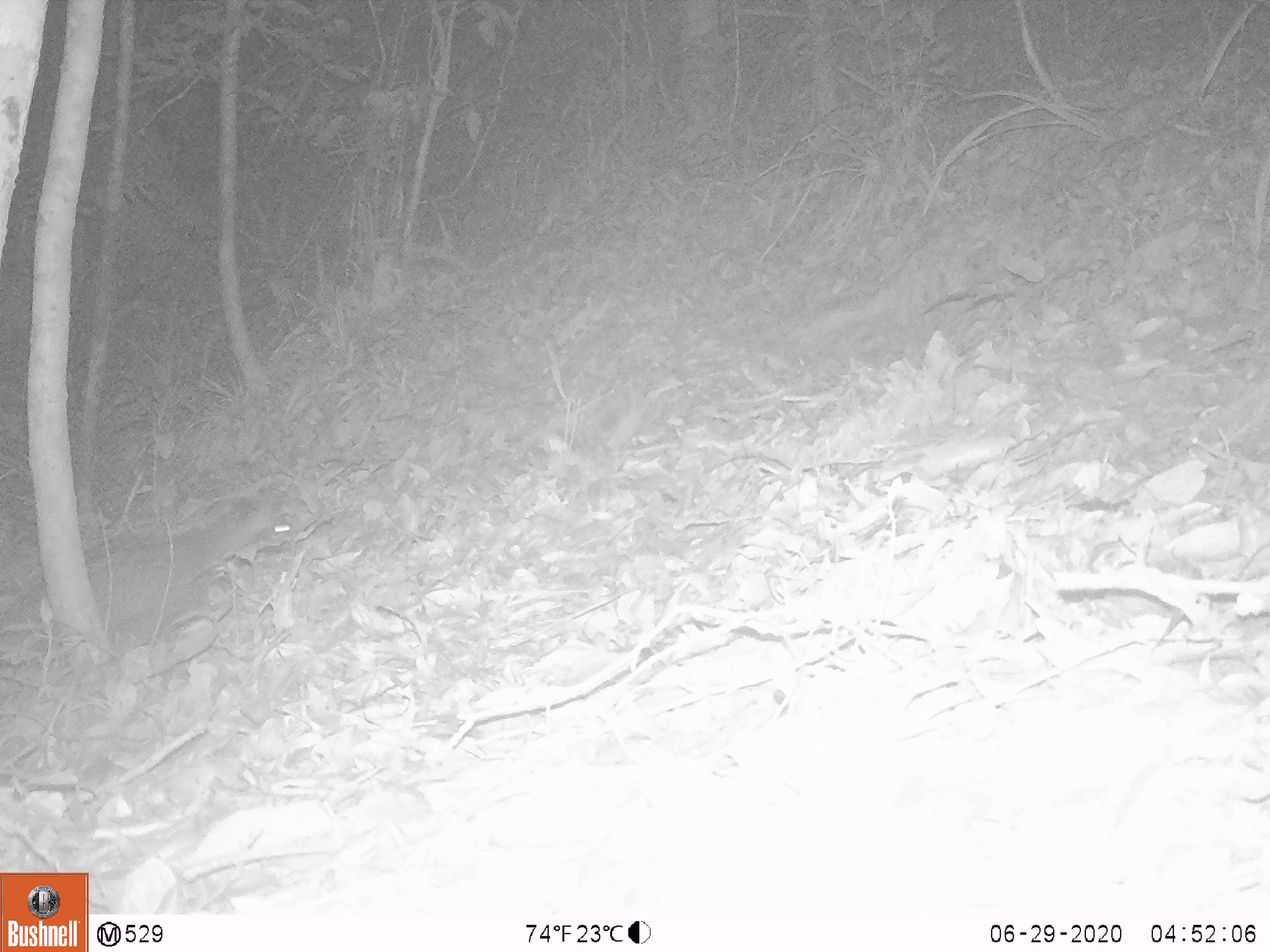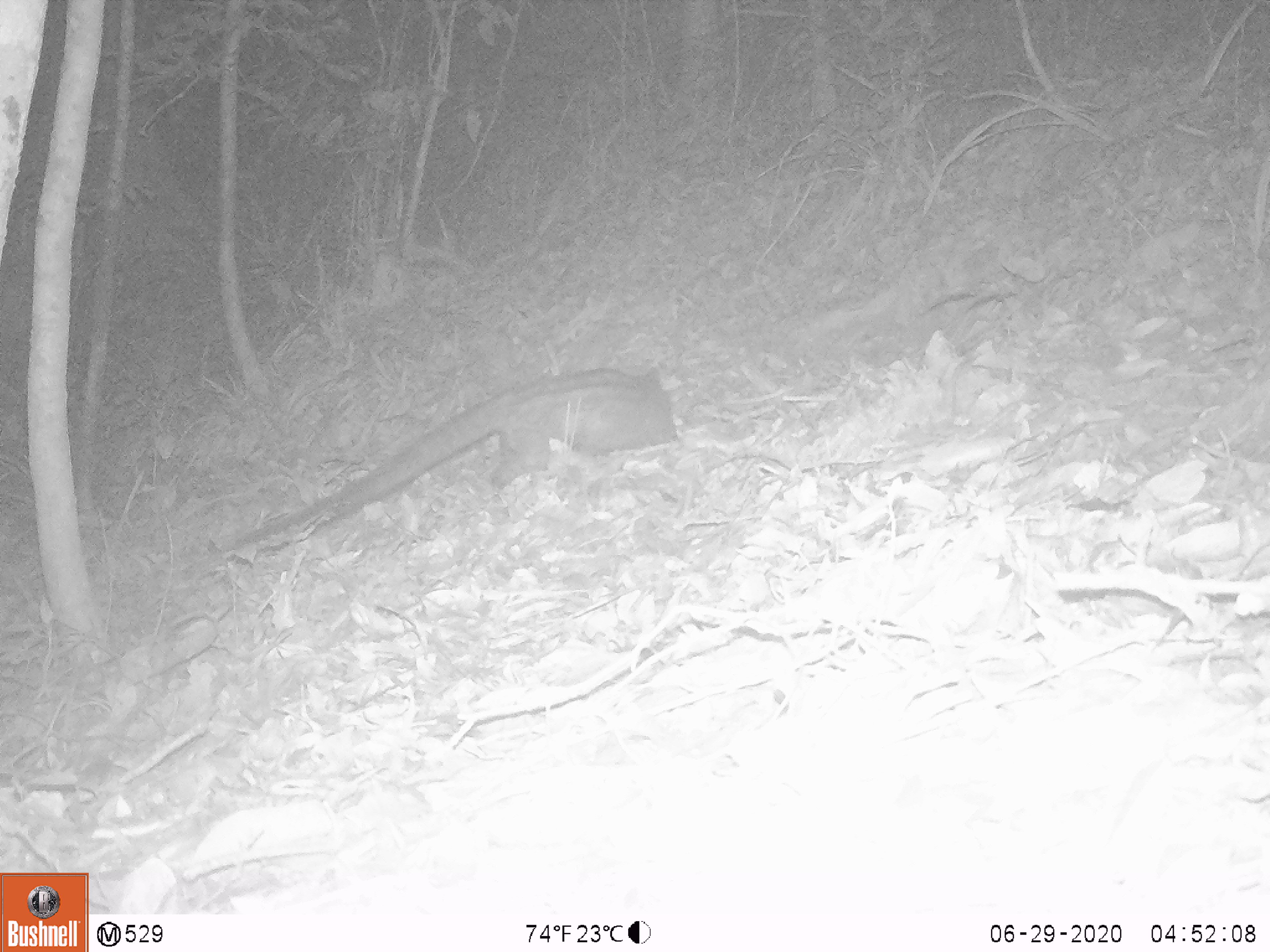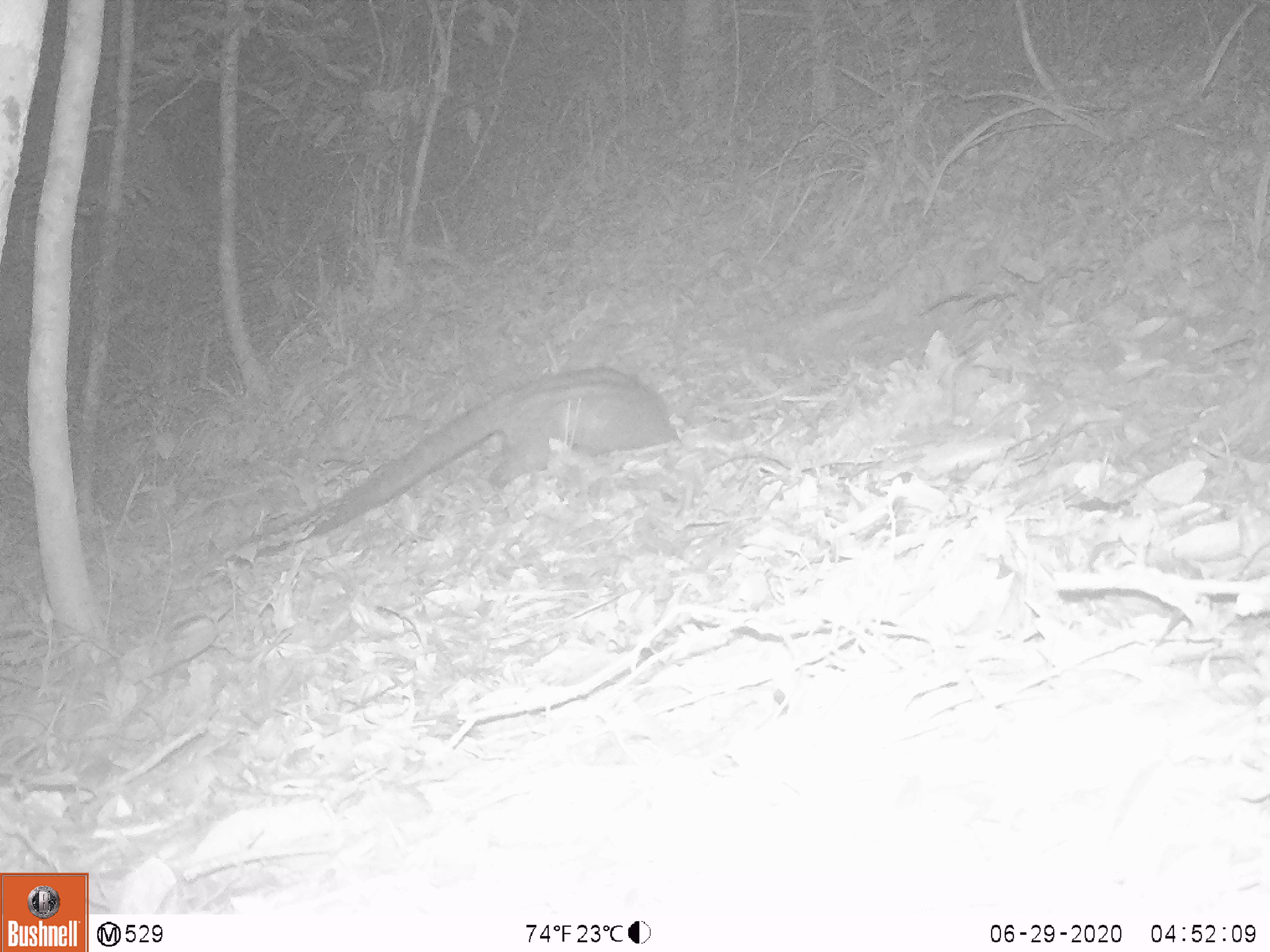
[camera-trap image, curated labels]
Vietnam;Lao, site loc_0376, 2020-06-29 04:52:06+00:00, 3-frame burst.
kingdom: Animalia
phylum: Chordata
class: Mammalia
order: Carnivora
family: Viverridae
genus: Paradoxurus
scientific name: Paradoxurus hermaphroditus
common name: common palm civet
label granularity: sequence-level